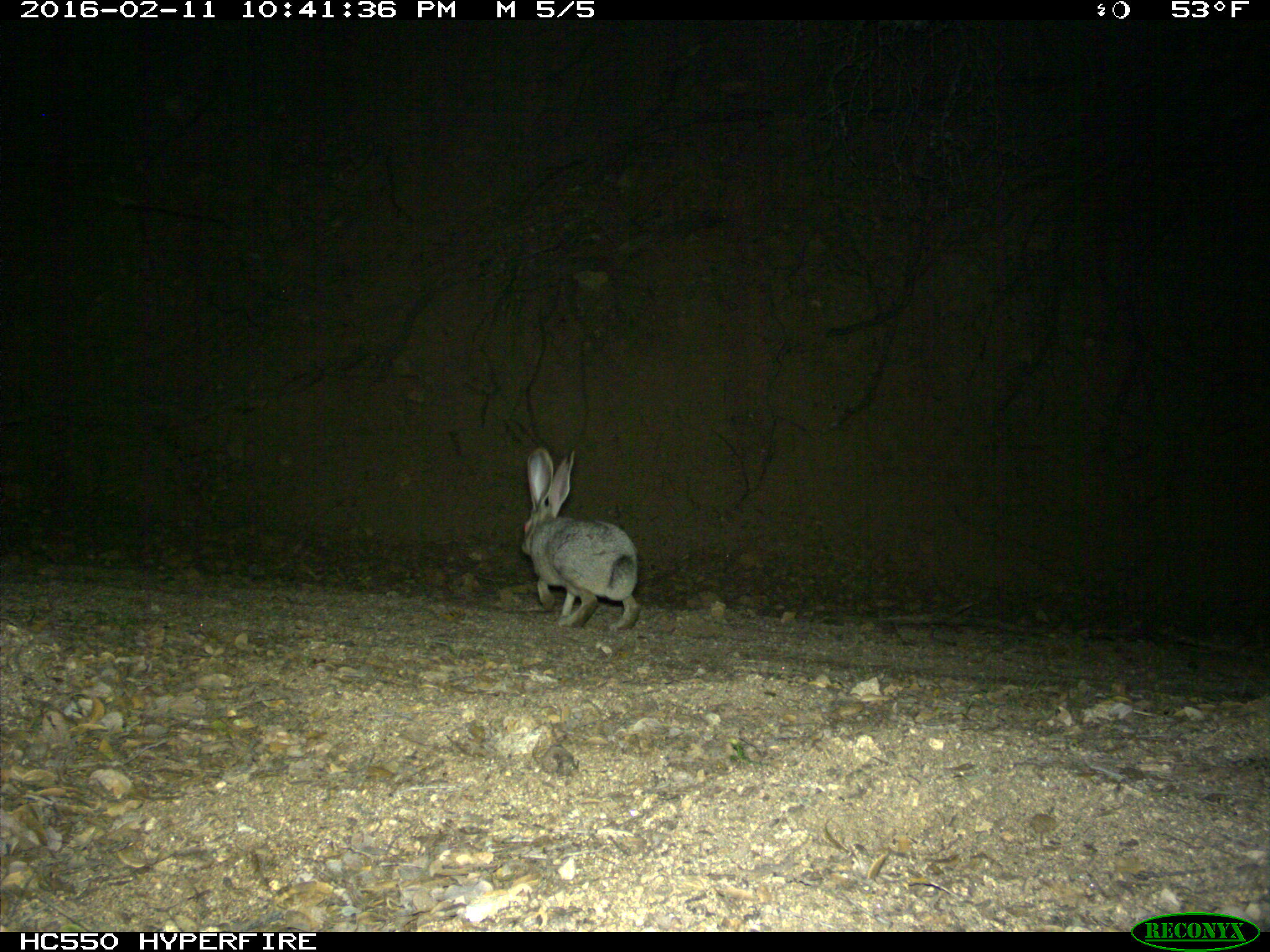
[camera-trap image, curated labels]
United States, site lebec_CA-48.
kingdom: Animalia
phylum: Chordata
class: Mammalia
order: Lagomorpha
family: Leporidae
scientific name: Leporidae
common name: rabbits and hares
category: unidentified rabbit